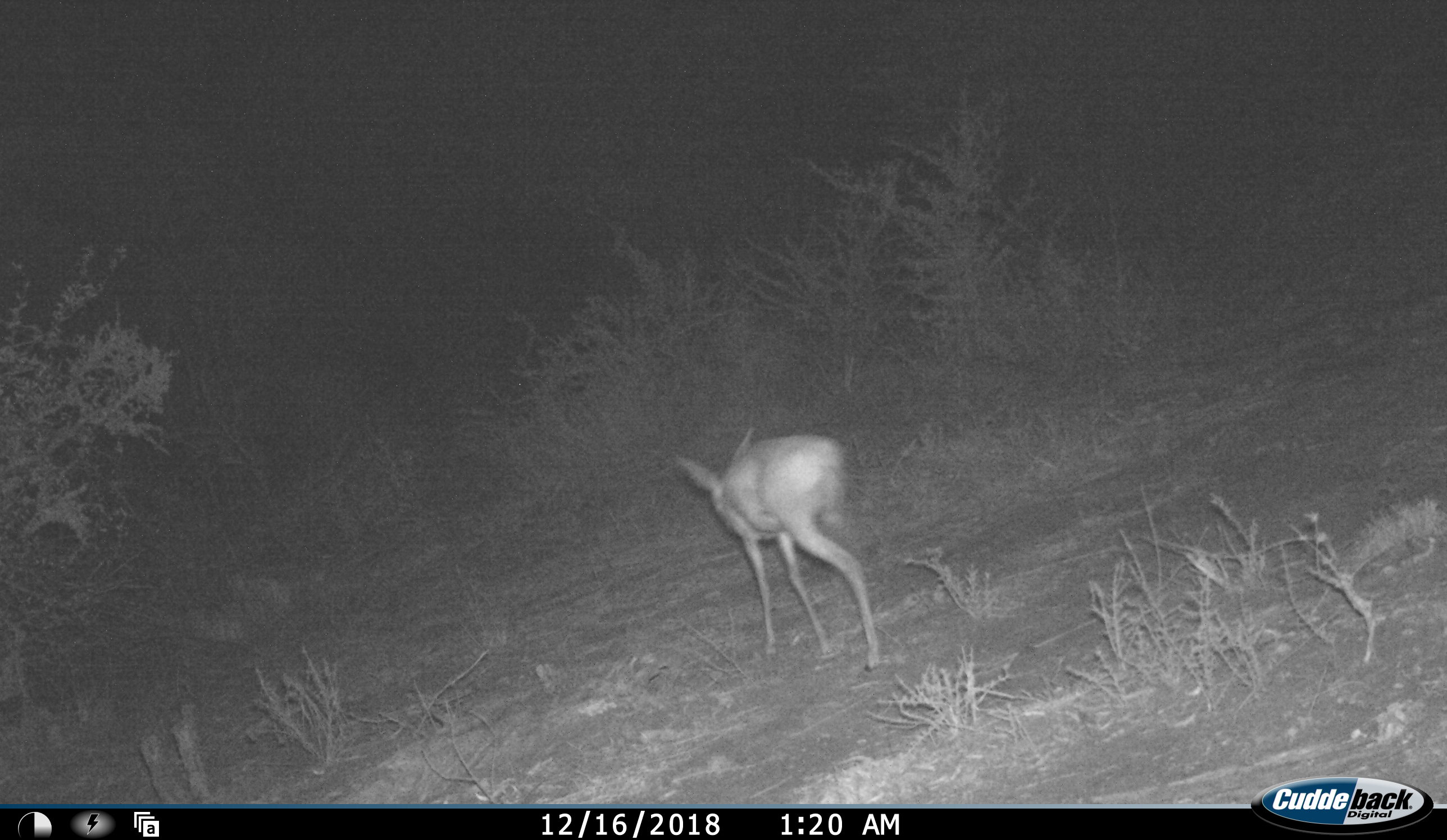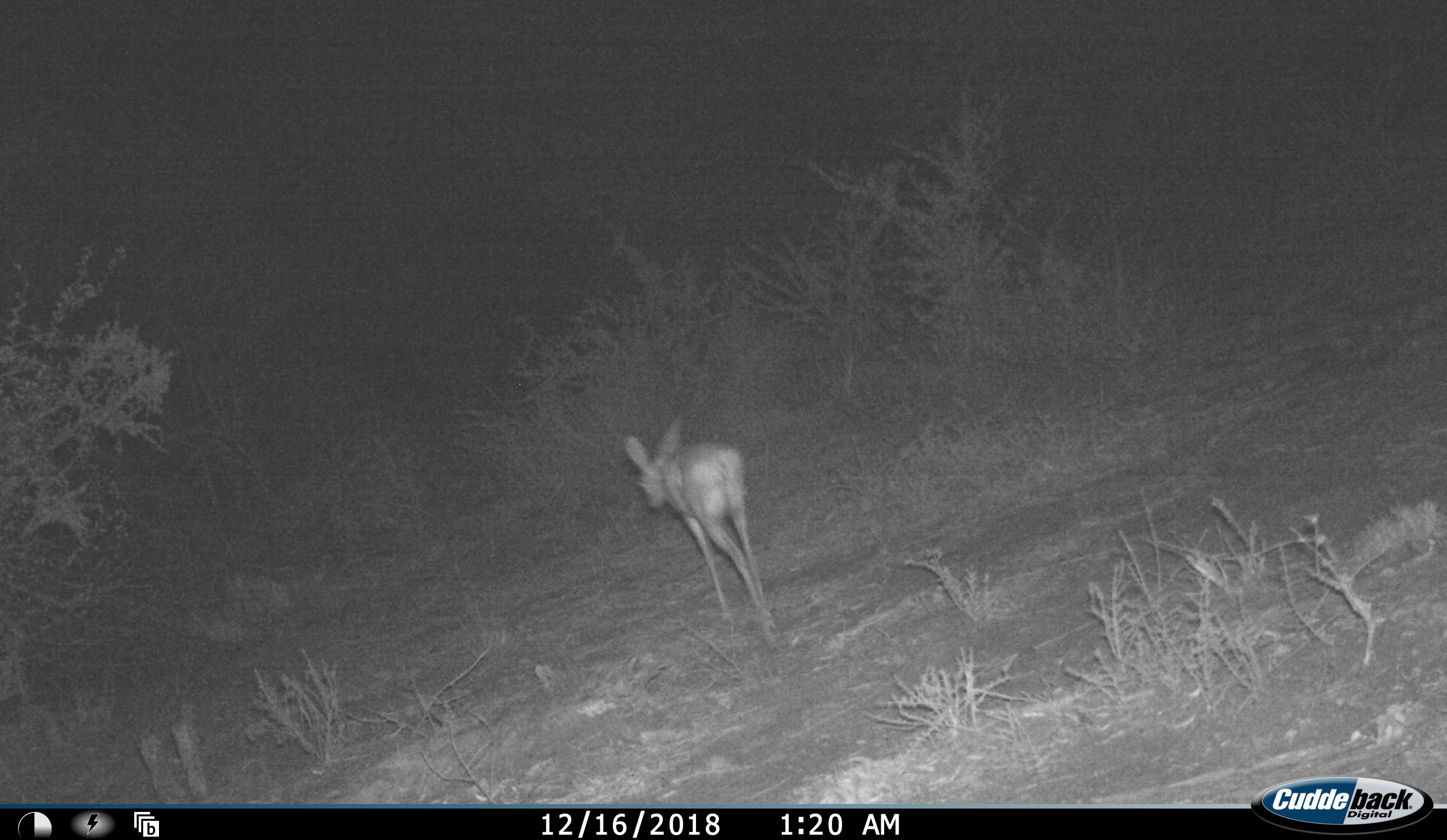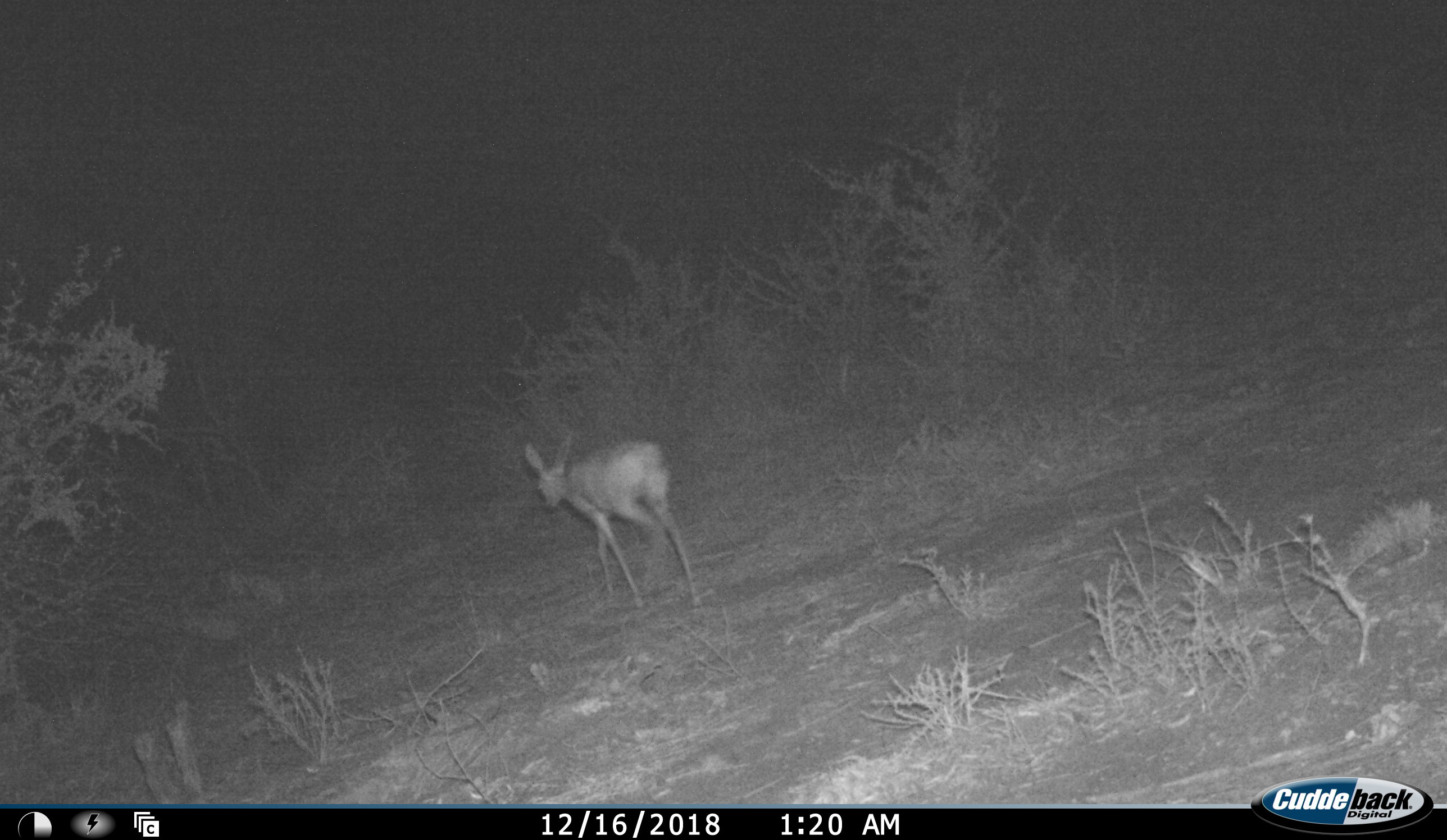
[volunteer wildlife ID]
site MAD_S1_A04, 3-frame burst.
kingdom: Animalia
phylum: Chordata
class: Mammalia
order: Artiodactyla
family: Bovidae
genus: Raphicerus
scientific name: Raphicerus campestris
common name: steenbok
Steenbok (Raphicerus campestris), count 1. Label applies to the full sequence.